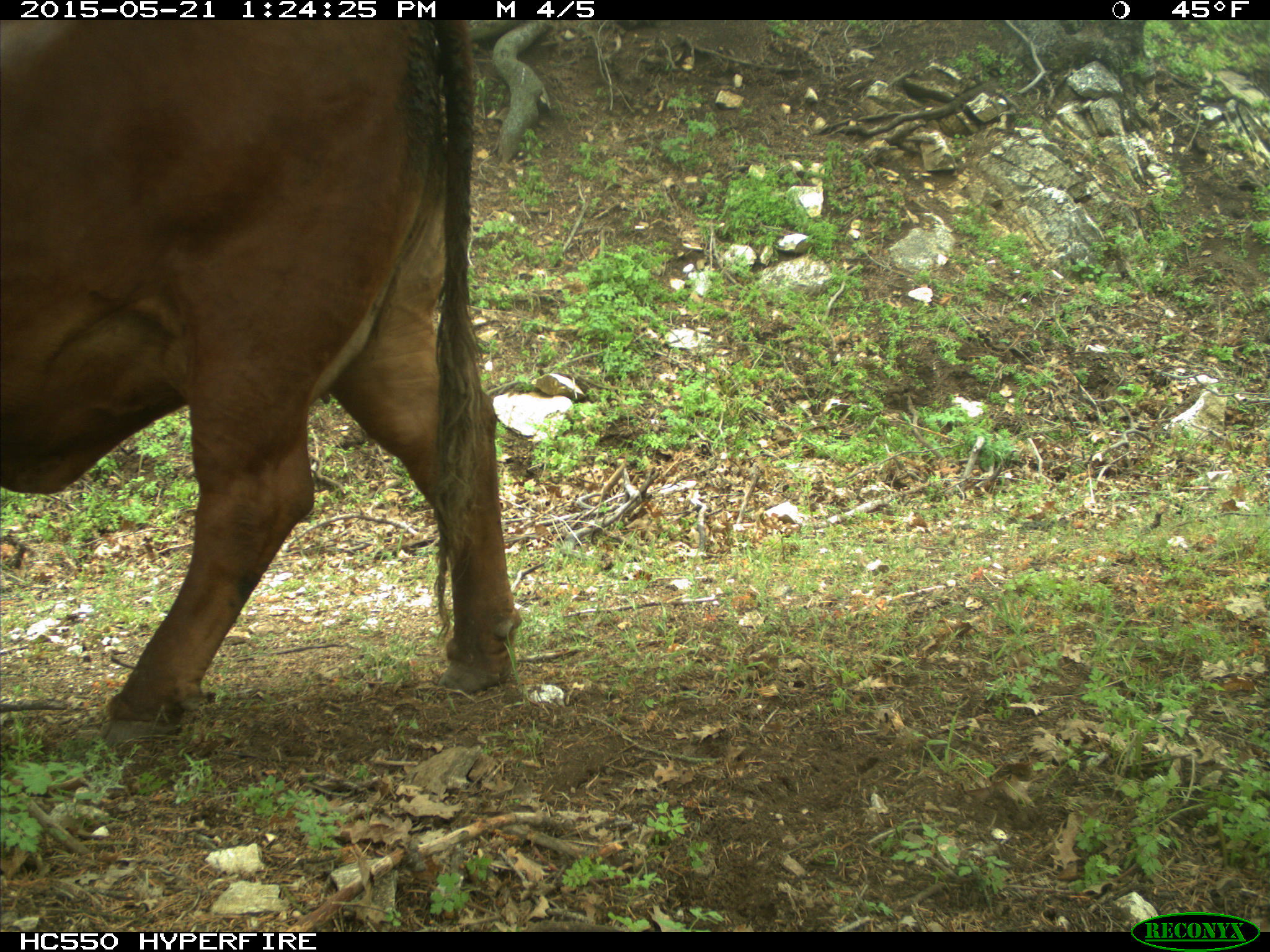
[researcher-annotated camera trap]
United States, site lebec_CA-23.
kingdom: Animalia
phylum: Chordata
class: Mammalia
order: Artiodactyla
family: Bovidae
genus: Bos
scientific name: Bos taurus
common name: domestic cow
Bos taurus (domestic cow).